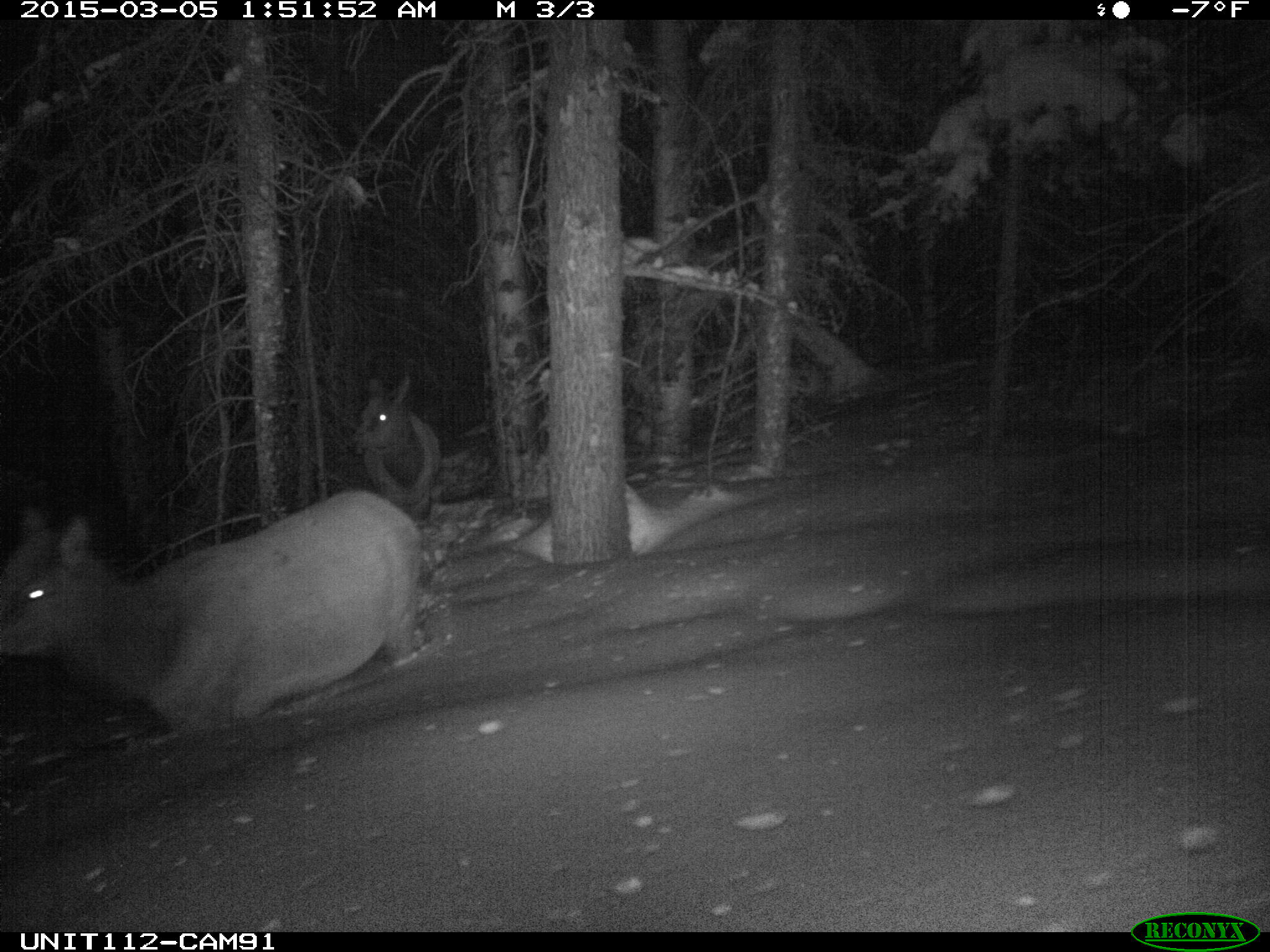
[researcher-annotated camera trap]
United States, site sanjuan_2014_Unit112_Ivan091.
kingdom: Animalia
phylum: Chordata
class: Mammalia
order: Artiodactyla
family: Cervidae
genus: Cervus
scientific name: Cervus elaphus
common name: red deer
Cervus elaphus (red deer).